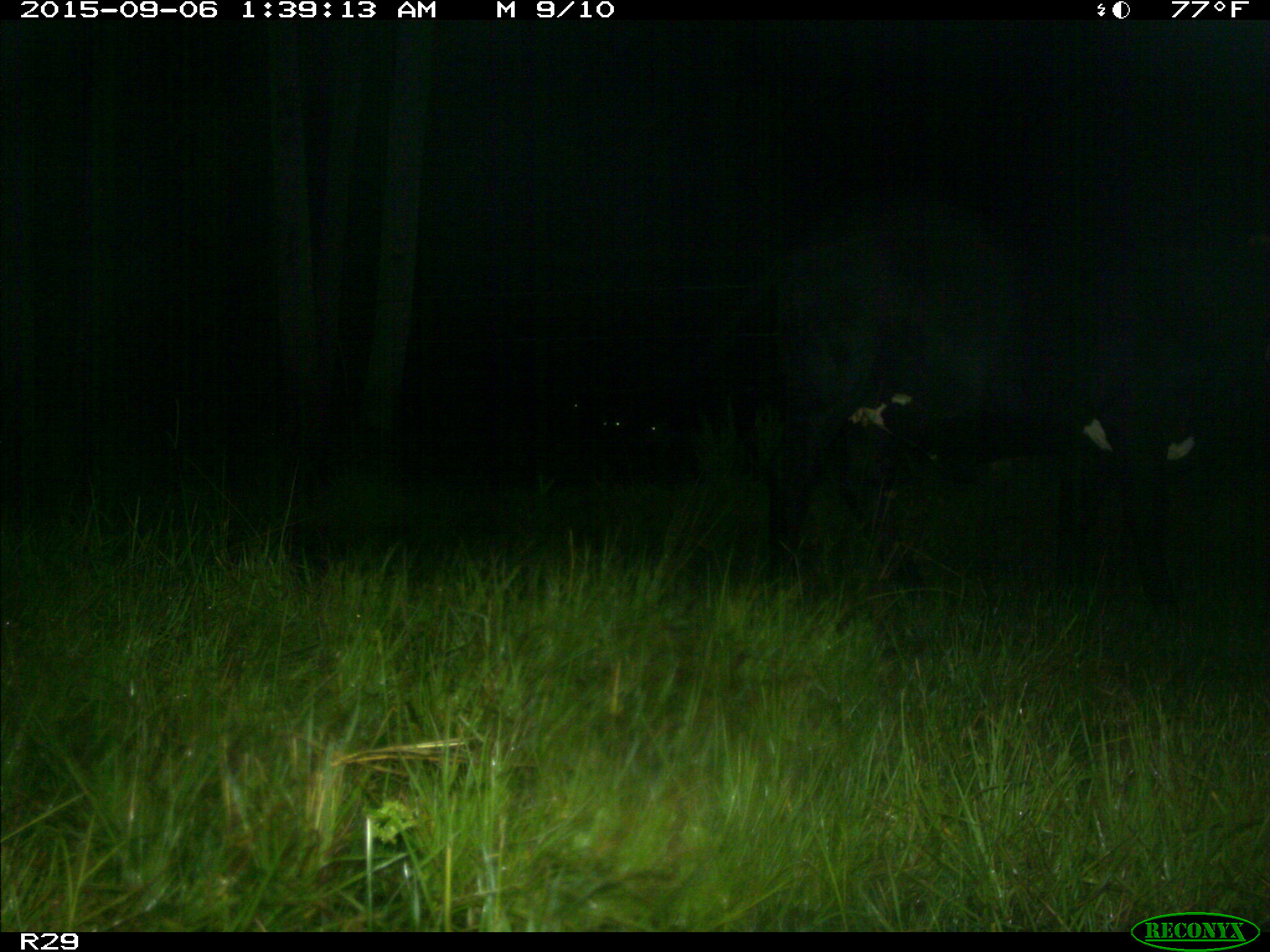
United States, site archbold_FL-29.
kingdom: Animalia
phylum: Chordata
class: Mammalia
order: Artiodactyla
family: Bovidae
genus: Bos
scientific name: Bos taurus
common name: domestic cow